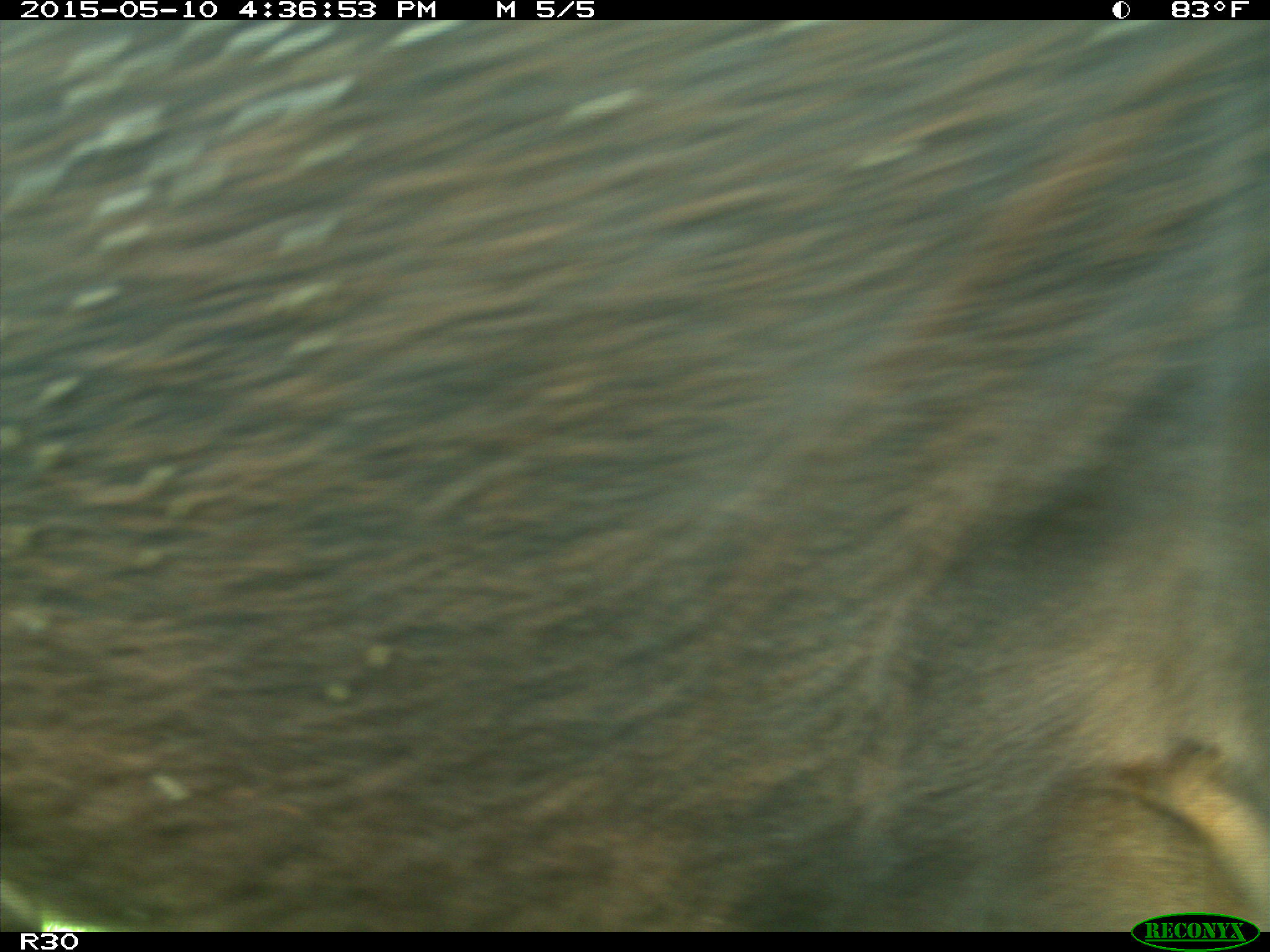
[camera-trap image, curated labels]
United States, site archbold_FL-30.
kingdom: Animalia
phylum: Chordata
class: Mammalia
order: Artiodactyla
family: Bovidae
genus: Bos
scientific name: Bos taurus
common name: domestic cow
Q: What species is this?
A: Bos taurus (domestic cow).